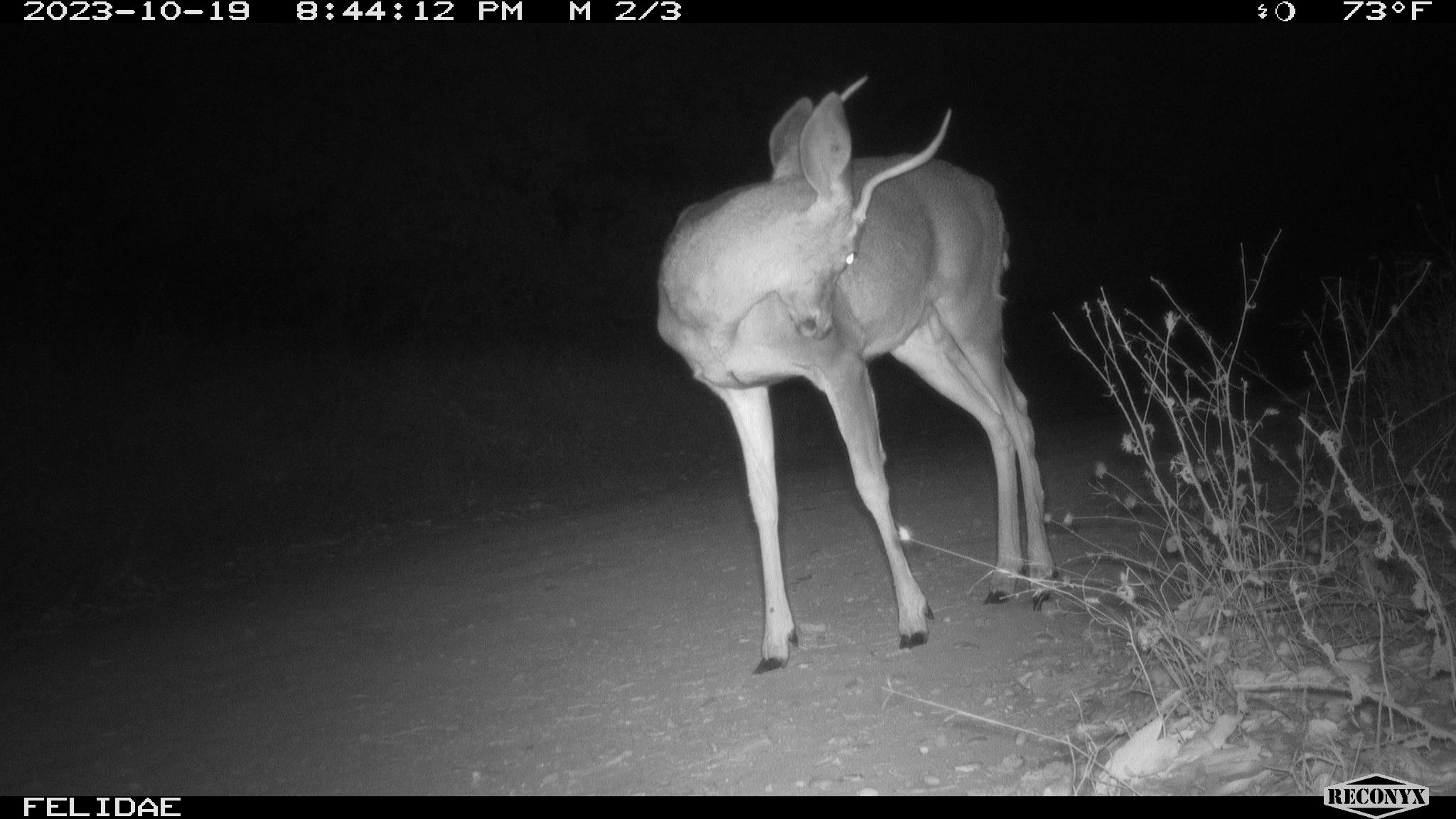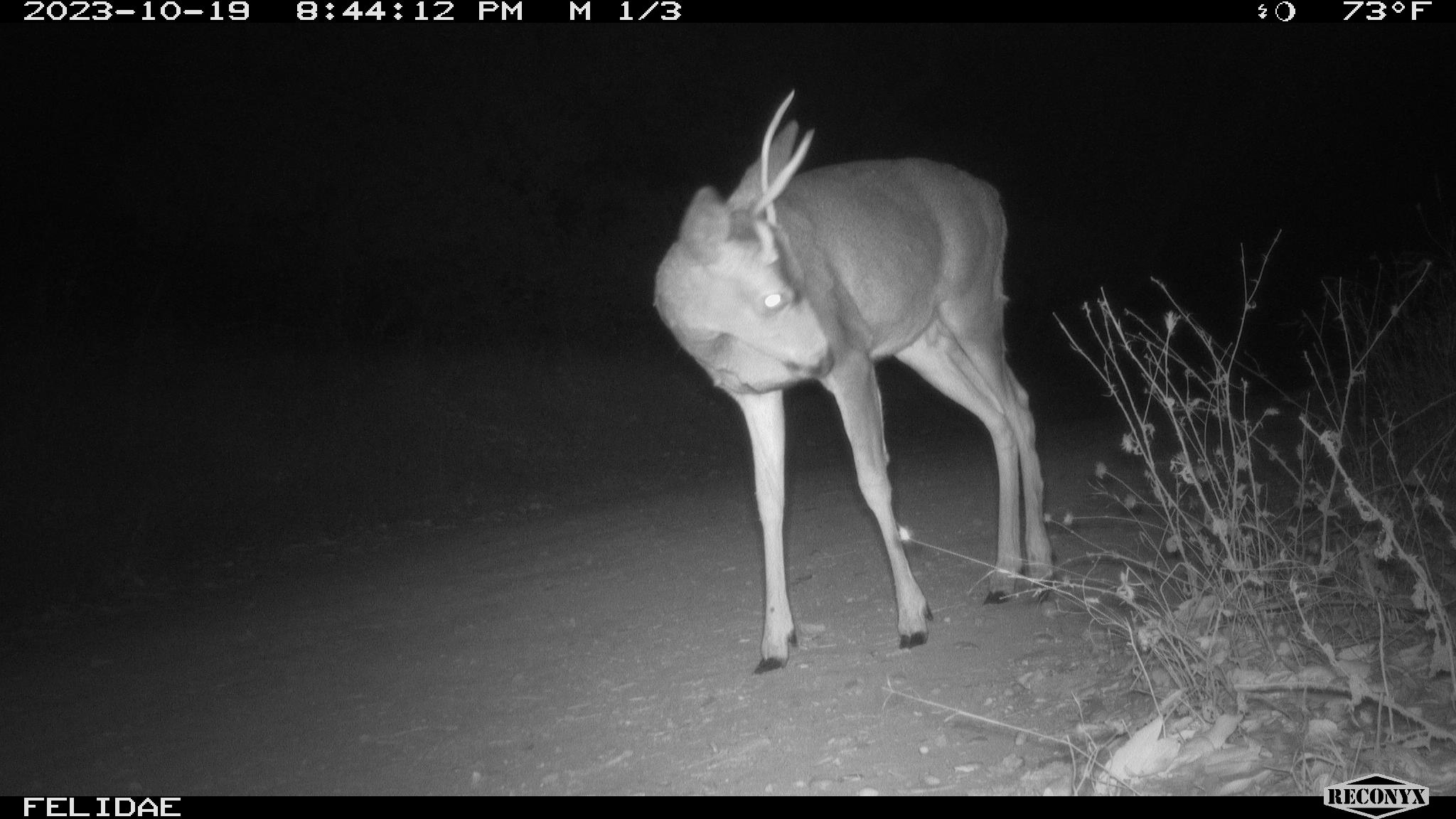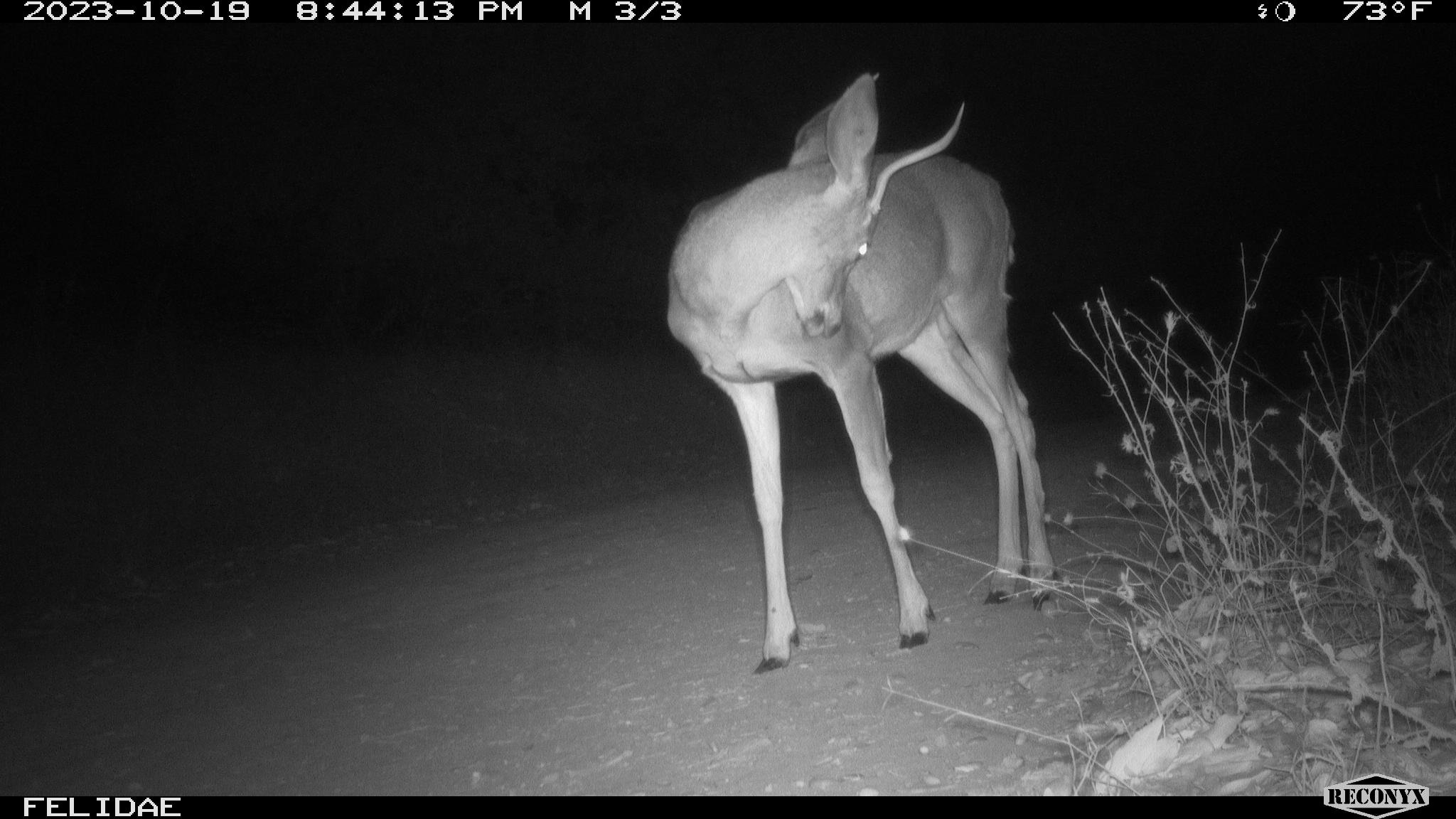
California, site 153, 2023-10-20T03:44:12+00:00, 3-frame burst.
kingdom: Animalia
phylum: Chordata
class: Mammalia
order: Artiodactyla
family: Cervidae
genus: Odocoileus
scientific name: Odocoileus hemionus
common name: mule deer